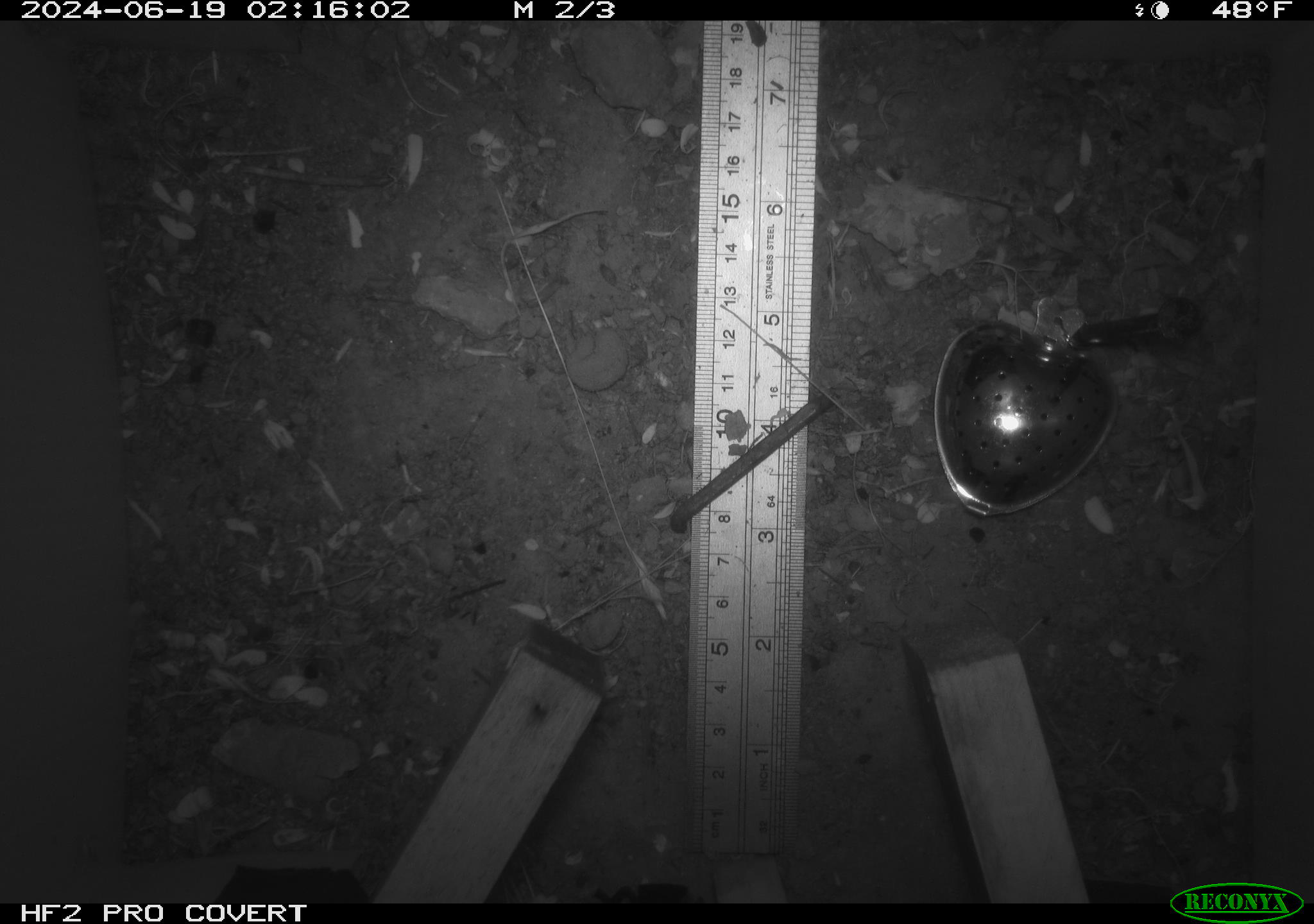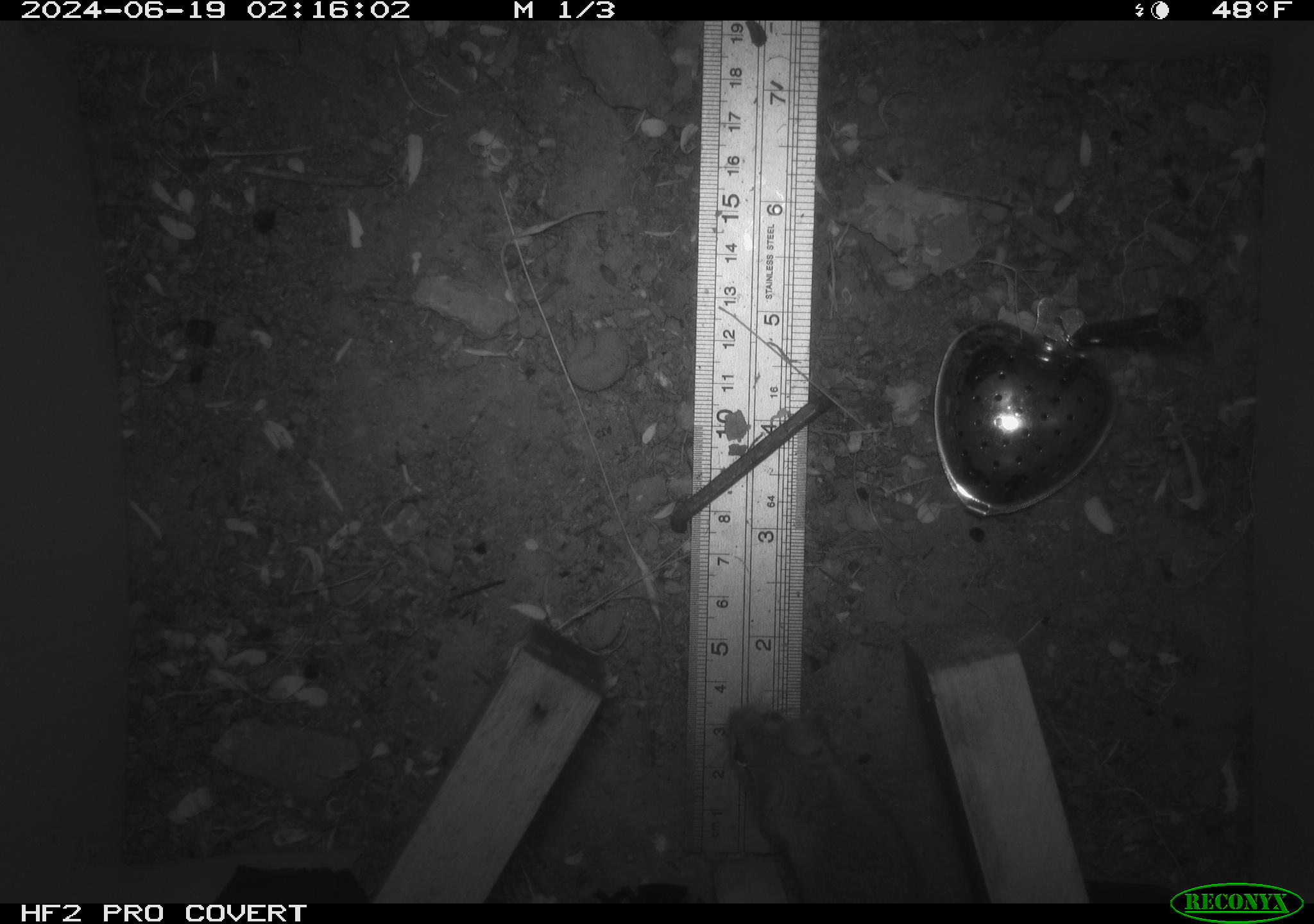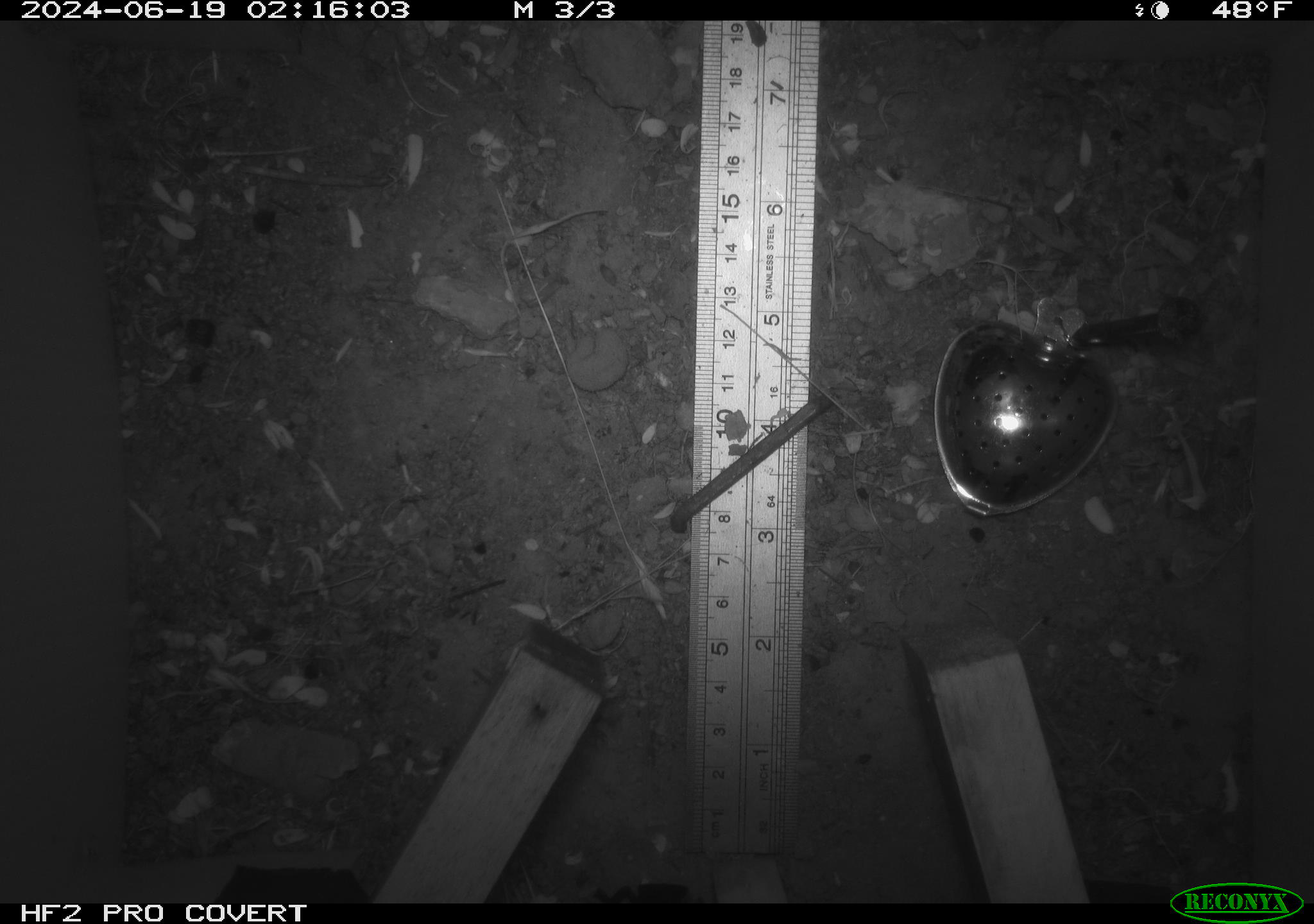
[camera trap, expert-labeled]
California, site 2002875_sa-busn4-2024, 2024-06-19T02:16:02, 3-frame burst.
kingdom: Animalia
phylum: Chordata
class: Mammalia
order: Rodentia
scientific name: Rodentia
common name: rodent